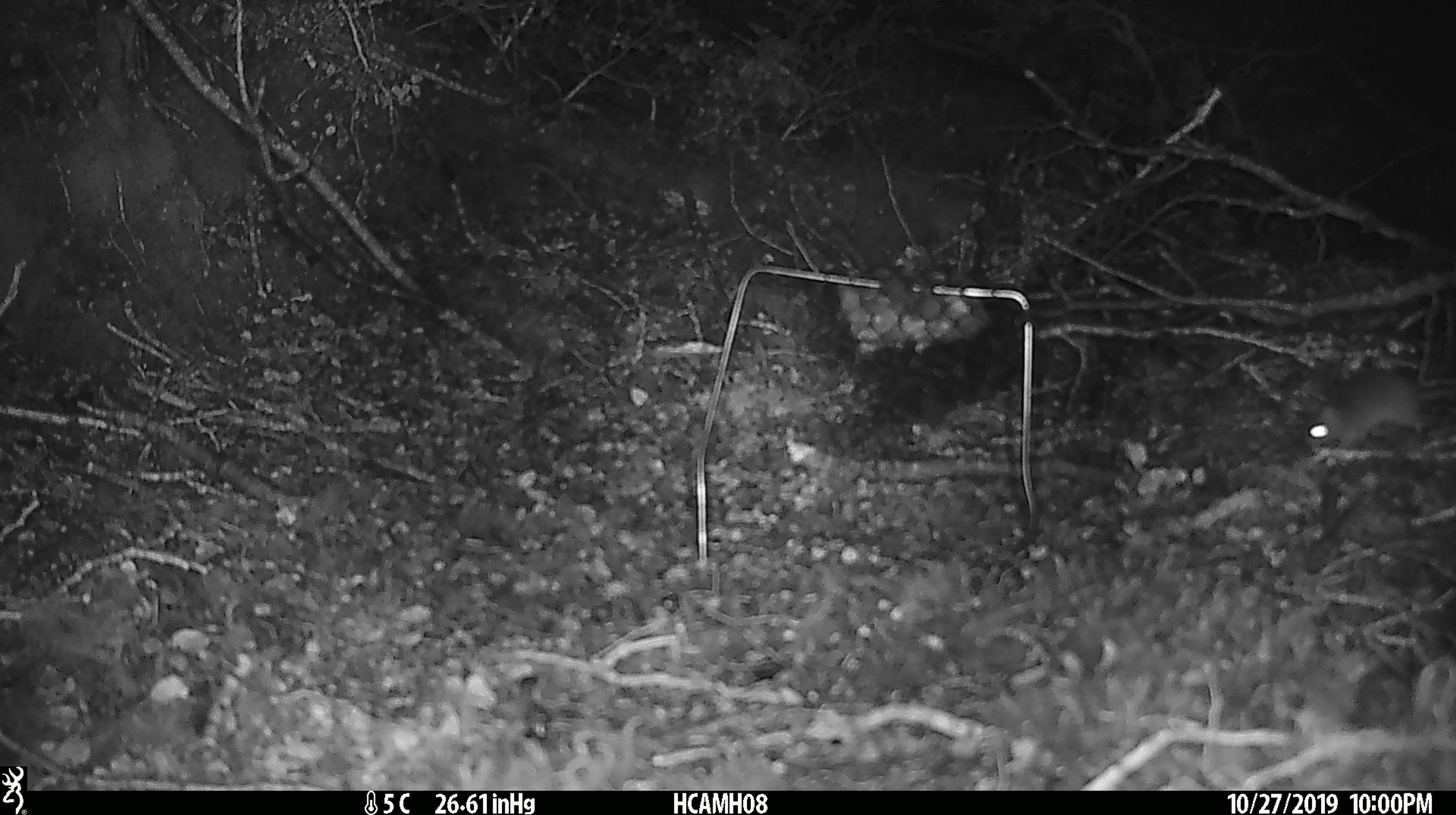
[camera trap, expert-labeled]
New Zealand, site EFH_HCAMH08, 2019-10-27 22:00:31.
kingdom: Animalia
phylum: Chordata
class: Mammalia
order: Rodentia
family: Muridae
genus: Mus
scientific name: Mus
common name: mouse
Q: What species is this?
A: Mouse (Mus).